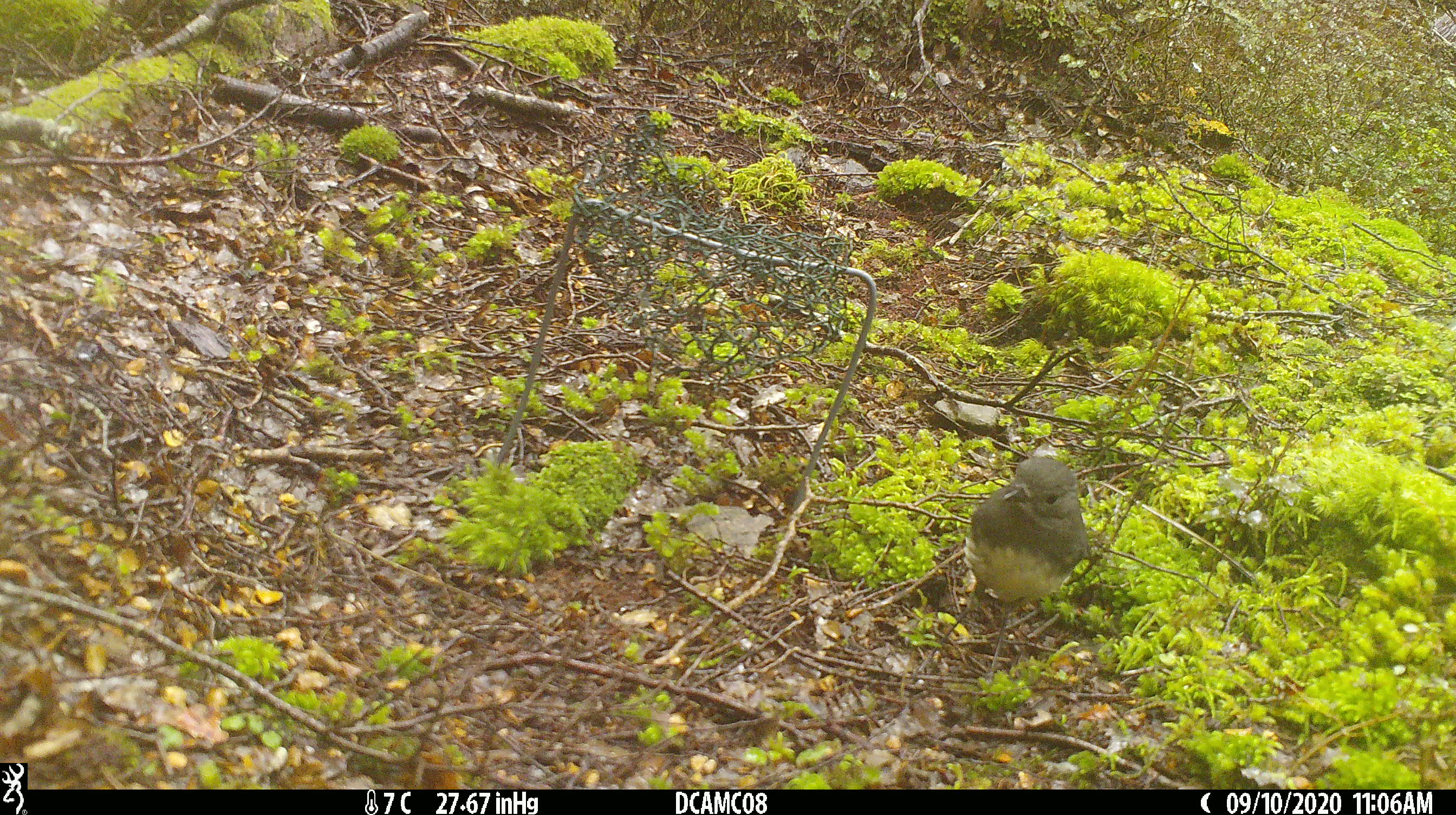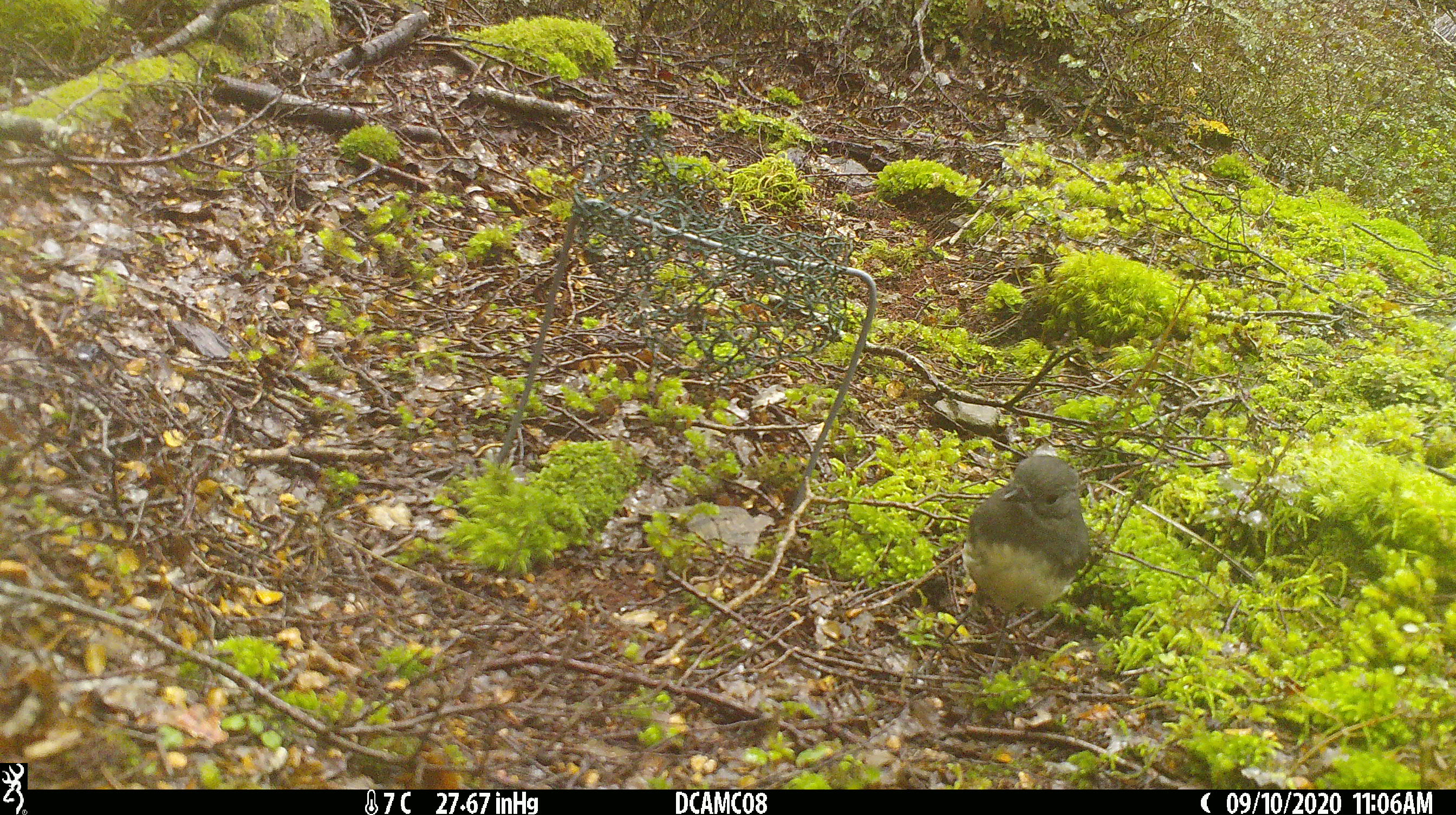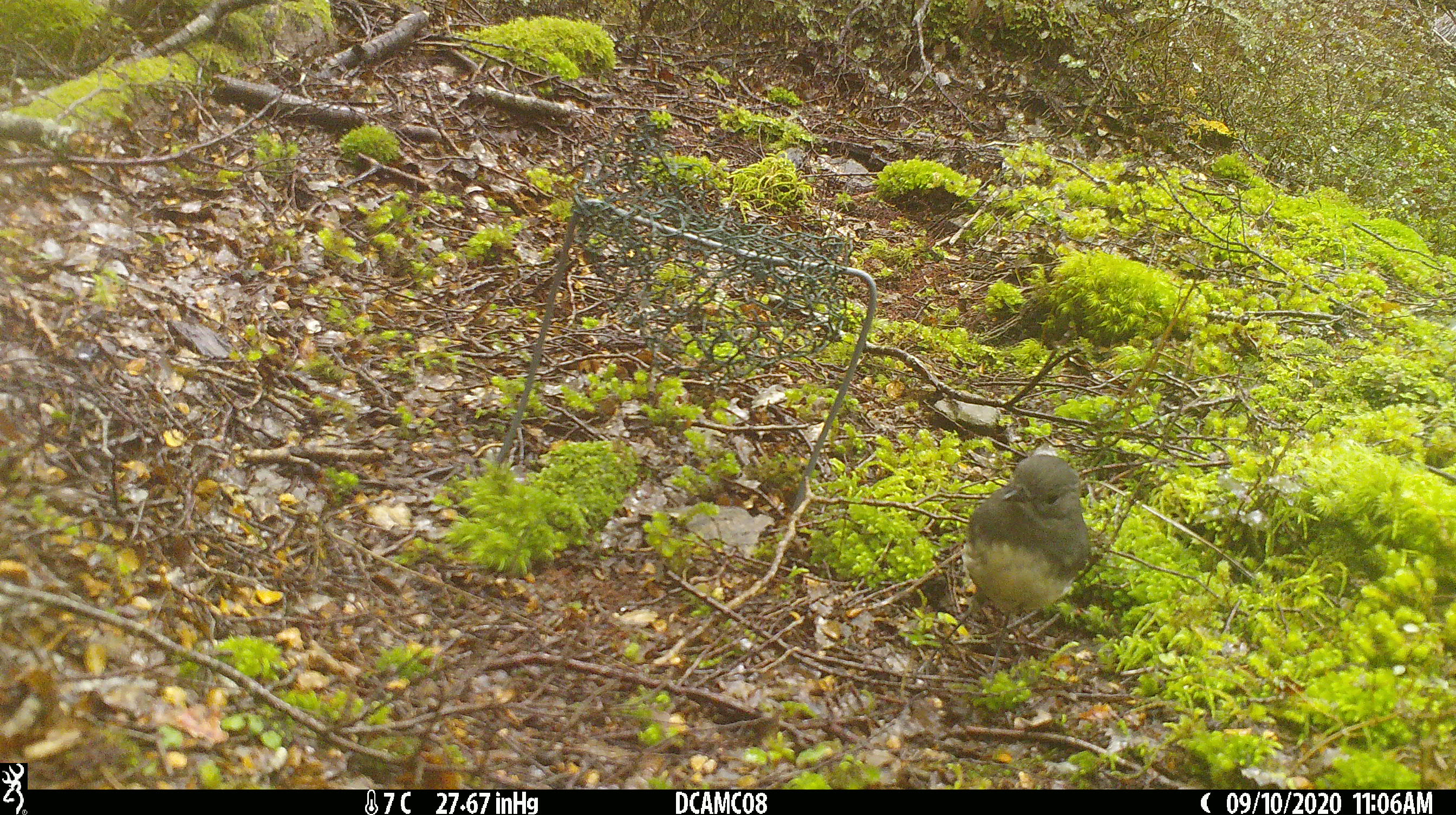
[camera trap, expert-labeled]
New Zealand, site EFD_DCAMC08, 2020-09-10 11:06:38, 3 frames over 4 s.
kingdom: Animalia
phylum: Chordata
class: Aves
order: Passeriformes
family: Petroicidae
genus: Petroica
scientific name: Petroica australis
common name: new zealand robin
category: robin